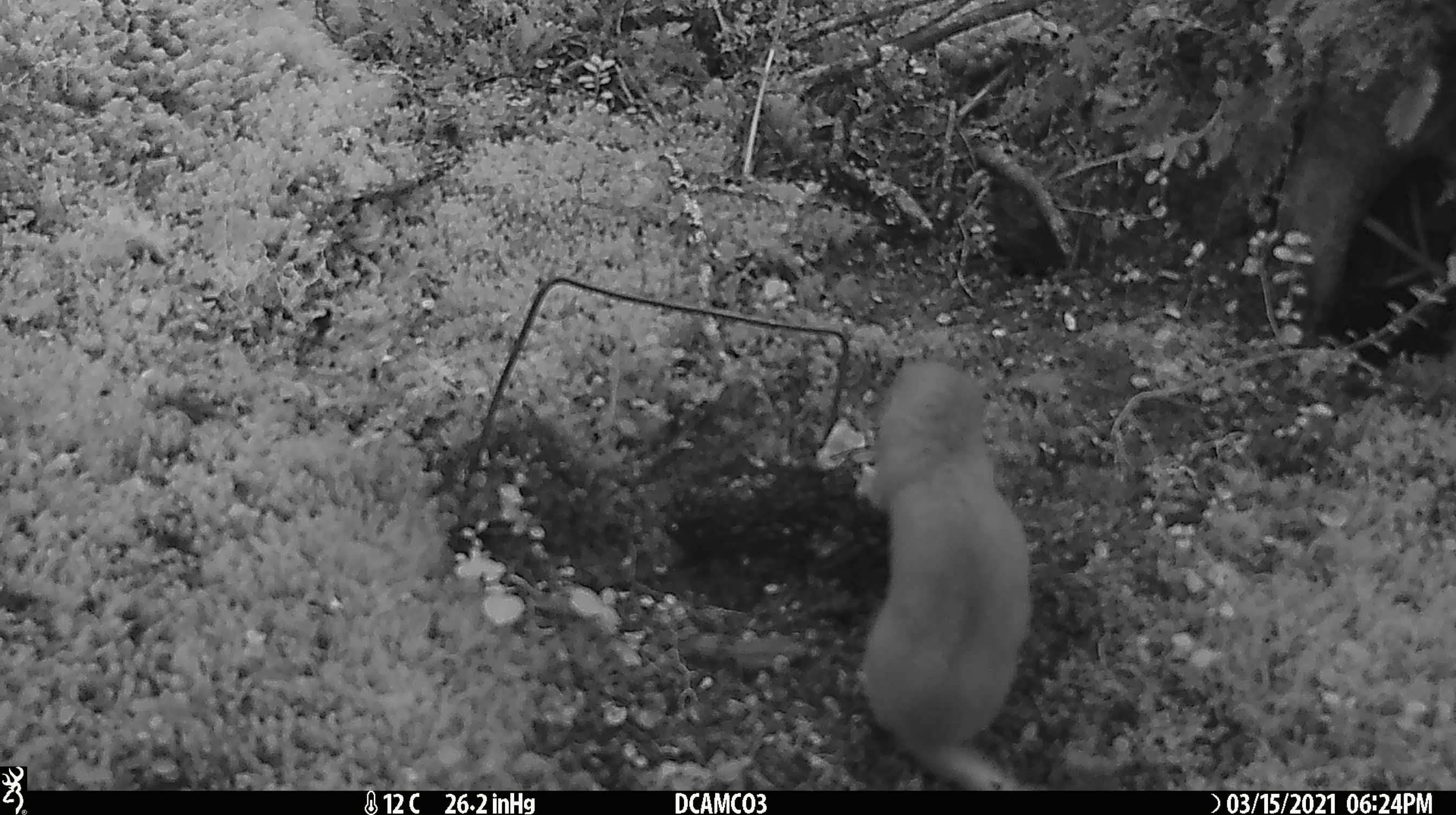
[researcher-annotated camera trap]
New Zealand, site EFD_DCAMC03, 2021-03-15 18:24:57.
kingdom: Animalia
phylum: Chordata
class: Mammalia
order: Carnivora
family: Mustelidae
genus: Mustela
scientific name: Mustela erminea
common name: stoat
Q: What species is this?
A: Stoat (Mustela erminea).